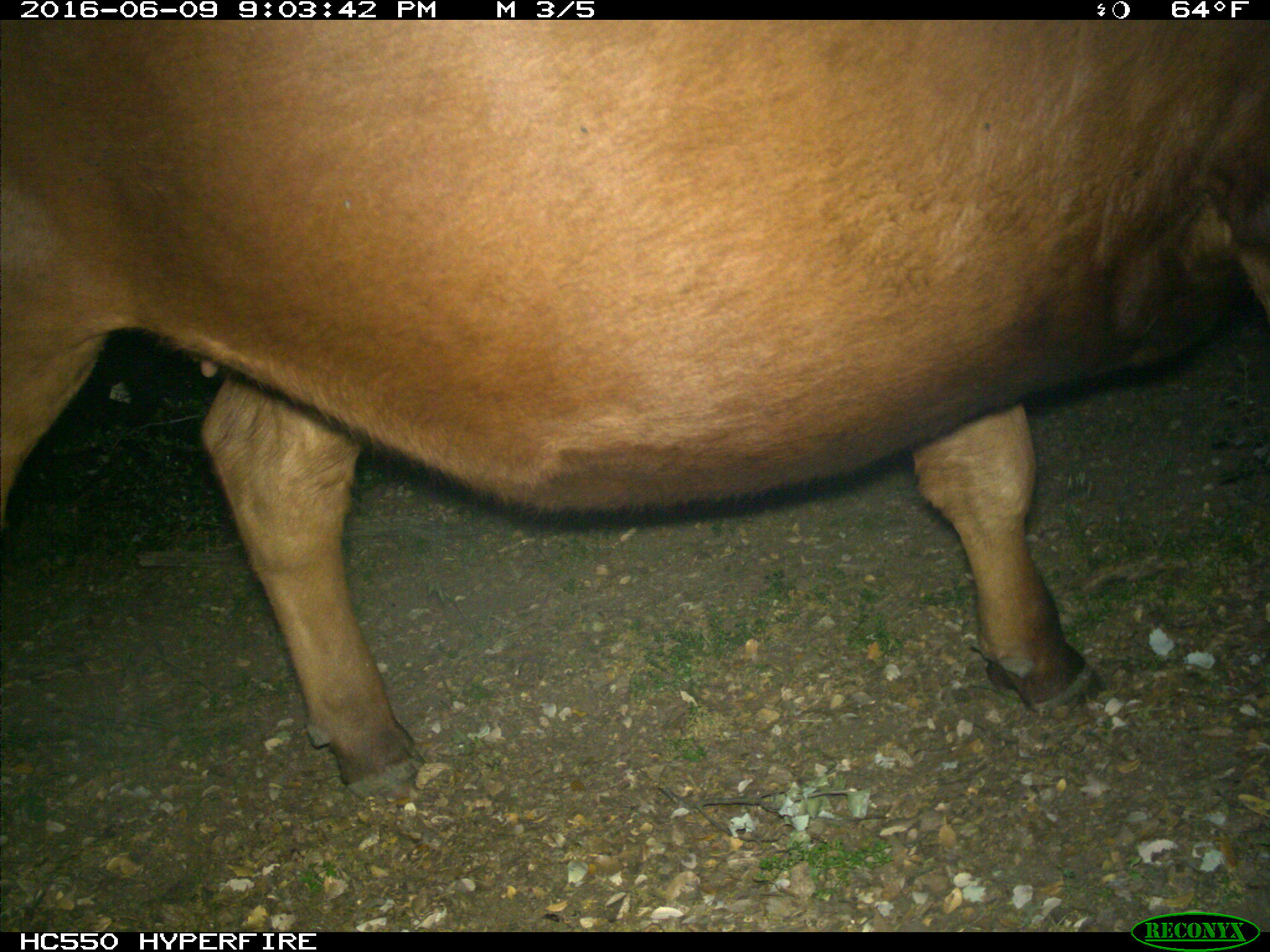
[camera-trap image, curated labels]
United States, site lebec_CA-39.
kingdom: Animalia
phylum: Chordata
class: Mammalia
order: Artiodactyla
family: Bovidae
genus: Bos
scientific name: Bos taurus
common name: domestic cow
Bos taurus (domestic cow).